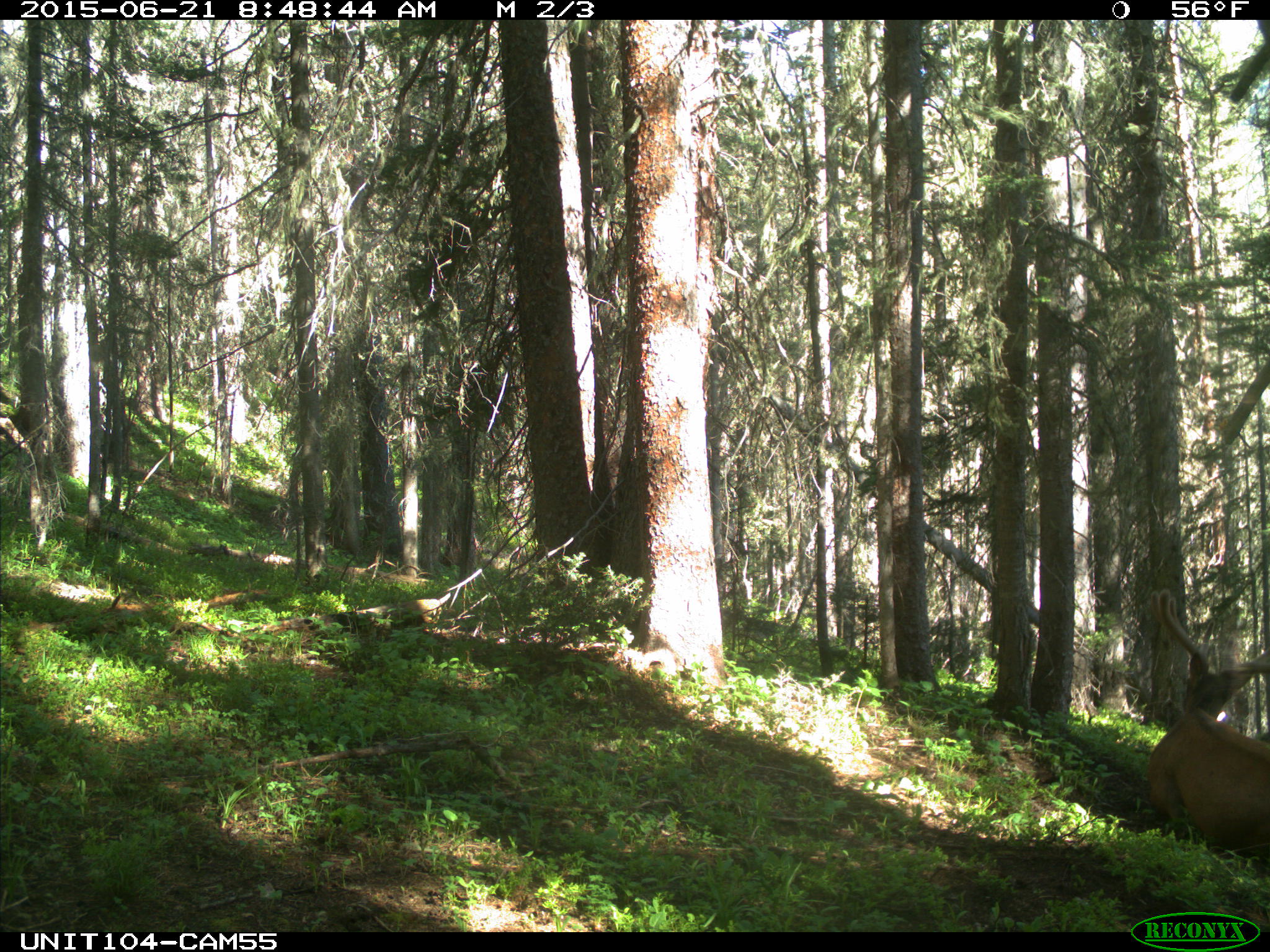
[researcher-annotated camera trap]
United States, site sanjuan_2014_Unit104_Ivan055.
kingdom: Animalia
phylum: Chordata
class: Mammalia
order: Artiodactyla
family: Cervidae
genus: Cervus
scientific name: Cervus elaphus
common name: red deer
Cervus elaphus (red deer).